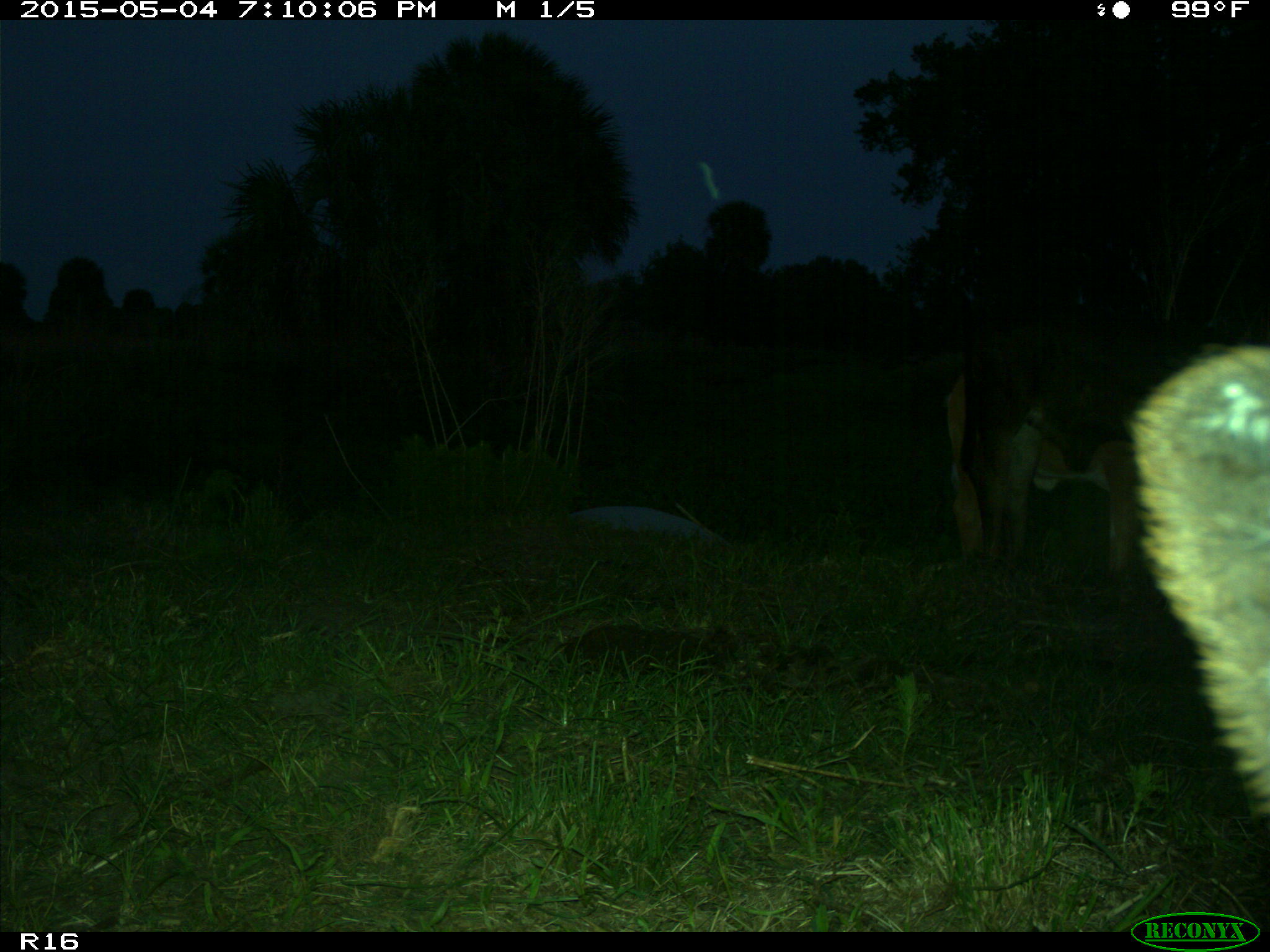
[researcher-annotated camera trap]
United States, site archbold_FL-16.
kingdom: Animalia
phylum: Chordata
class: Mammalia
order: Artiodactyla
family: Bovidae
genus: Bos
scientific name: Bos taurus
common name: domestic cow